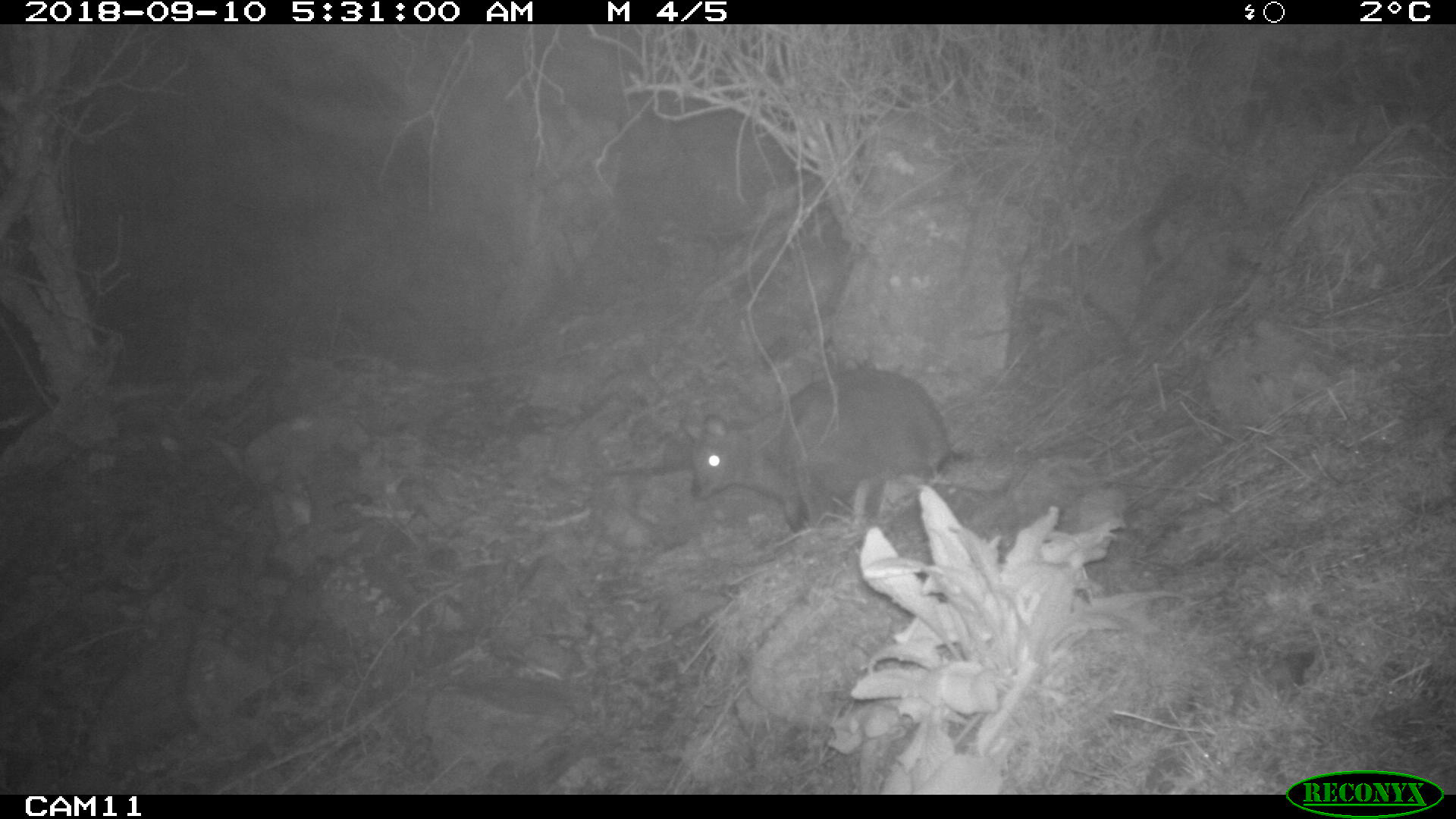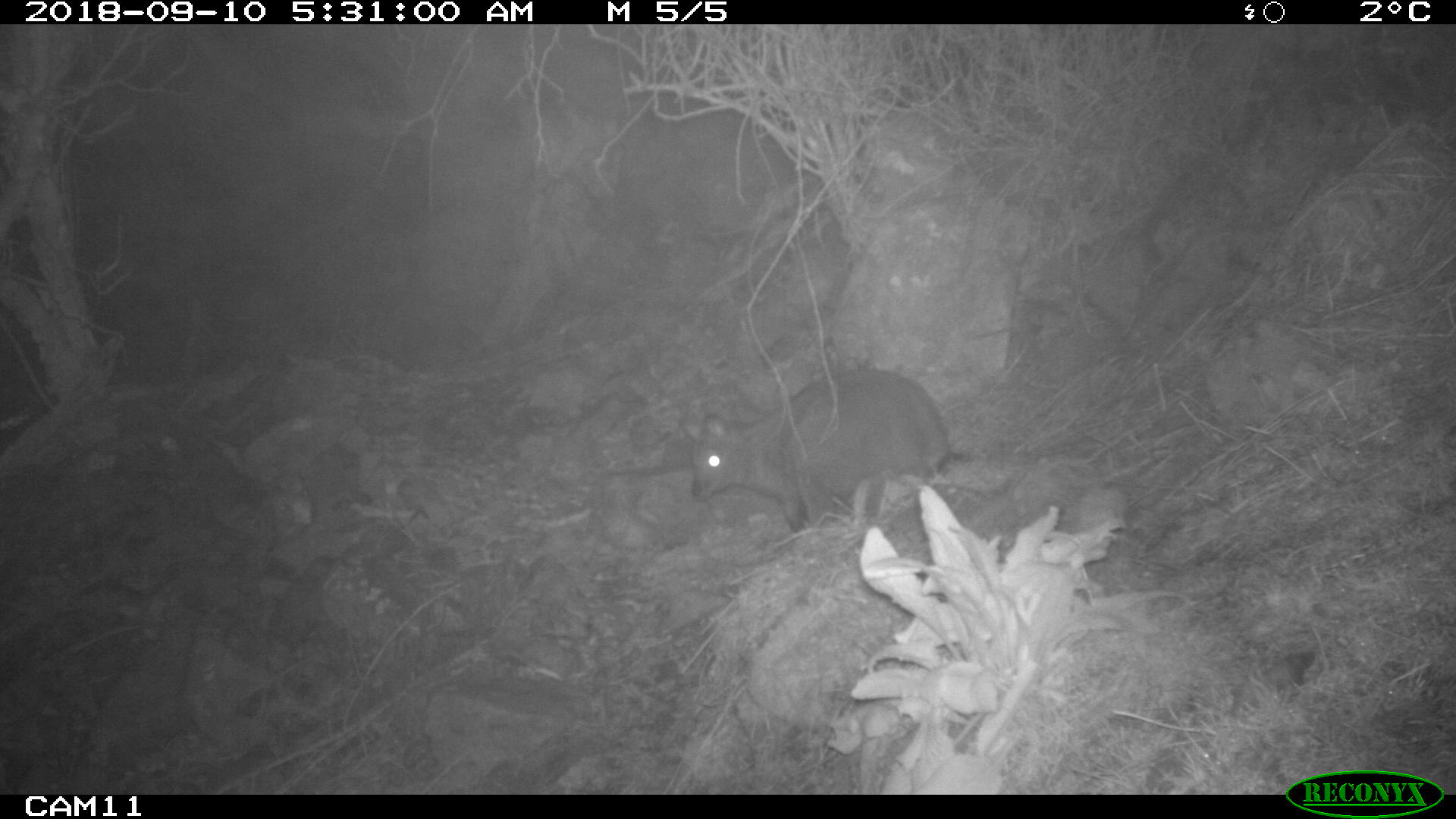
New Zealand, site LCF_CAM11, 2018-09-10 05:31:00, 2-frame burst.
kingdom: Animalia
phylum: Chordata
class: Mammalia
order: Diprotodontia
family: Macropodidae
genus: Notamacropus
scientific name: Notamacropus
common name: wallaby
Wallaby (Notamacropus).